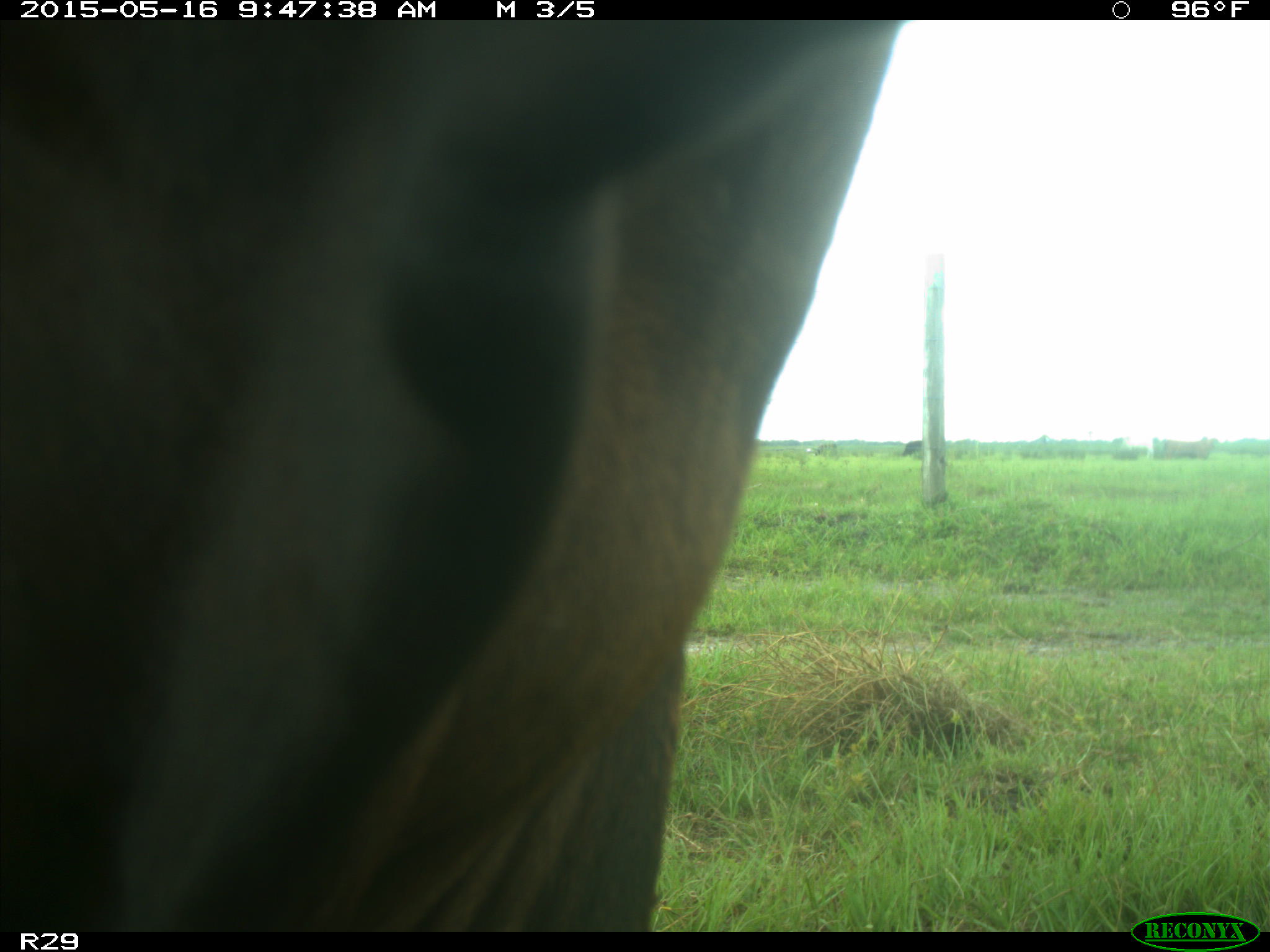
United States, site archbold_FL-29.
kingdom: Animalia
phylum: Chordata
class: Mammalia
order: Artiodactyla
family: Bovidae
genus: Bos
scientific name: Bos taurus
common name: domestic cow